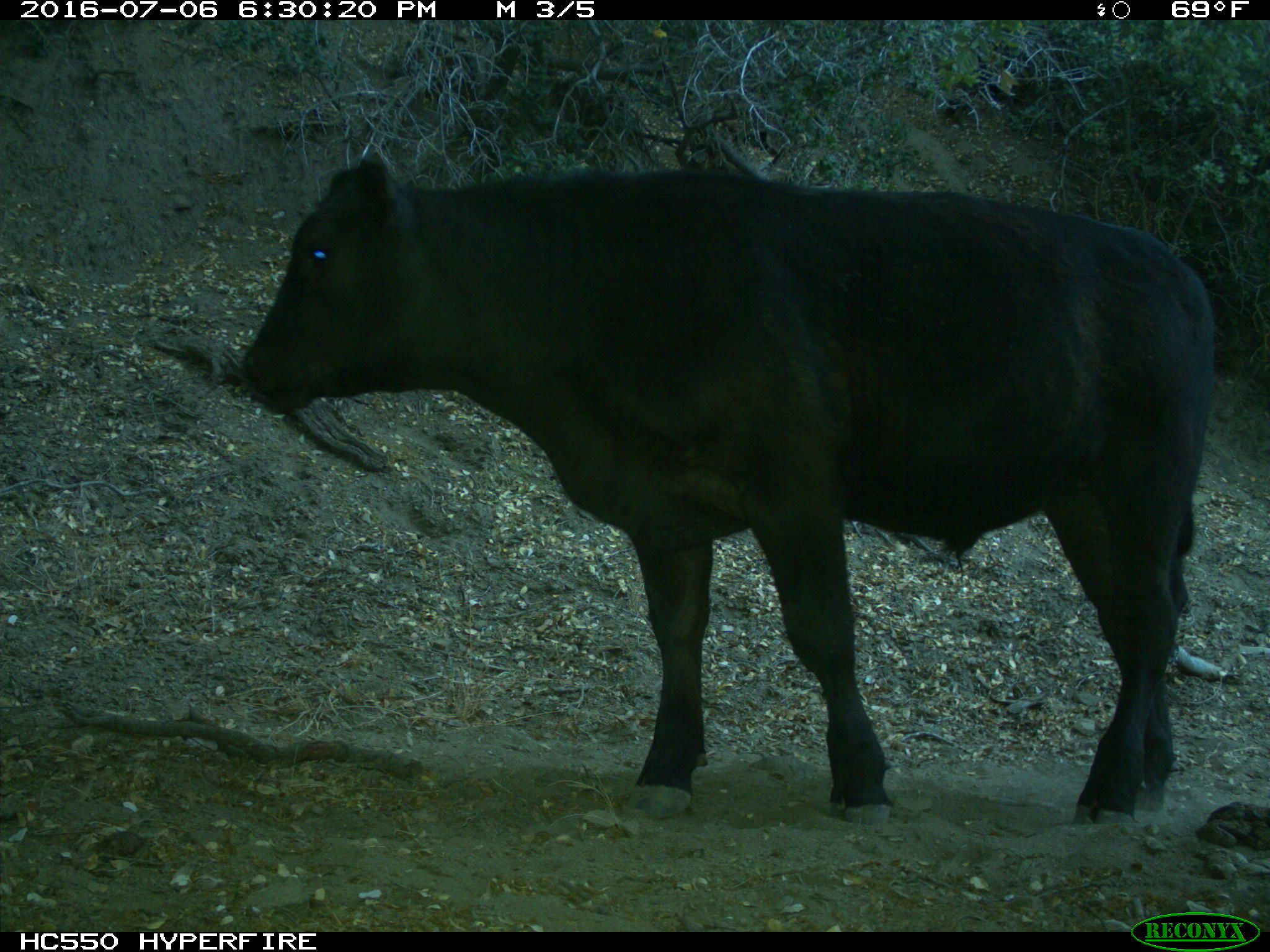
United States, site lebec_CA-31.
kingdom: Animalia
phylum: Chordata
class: Mammalia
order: Artiodactyla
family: Bovidae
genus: Bos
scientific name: Bos taurus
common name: domestic cow